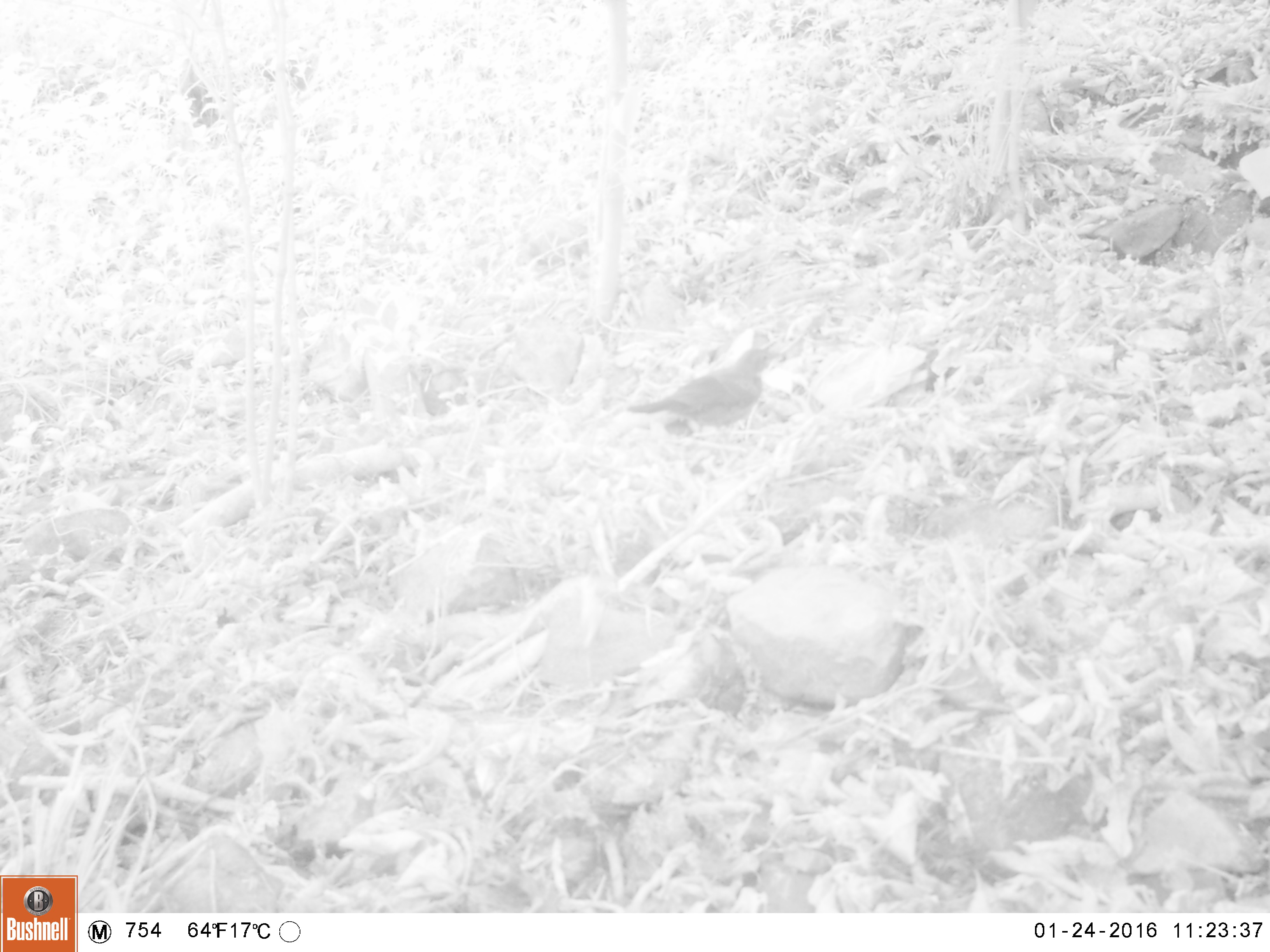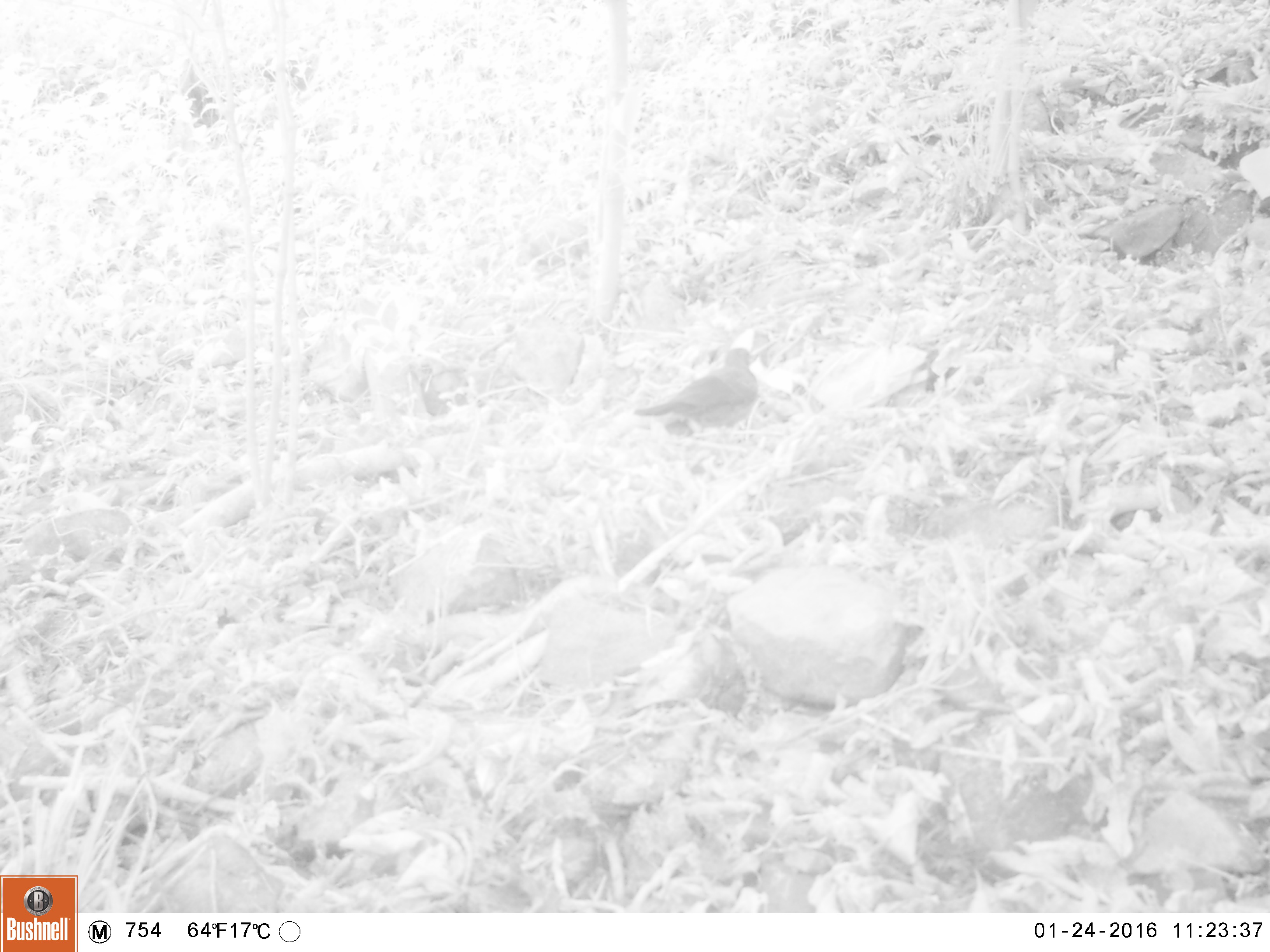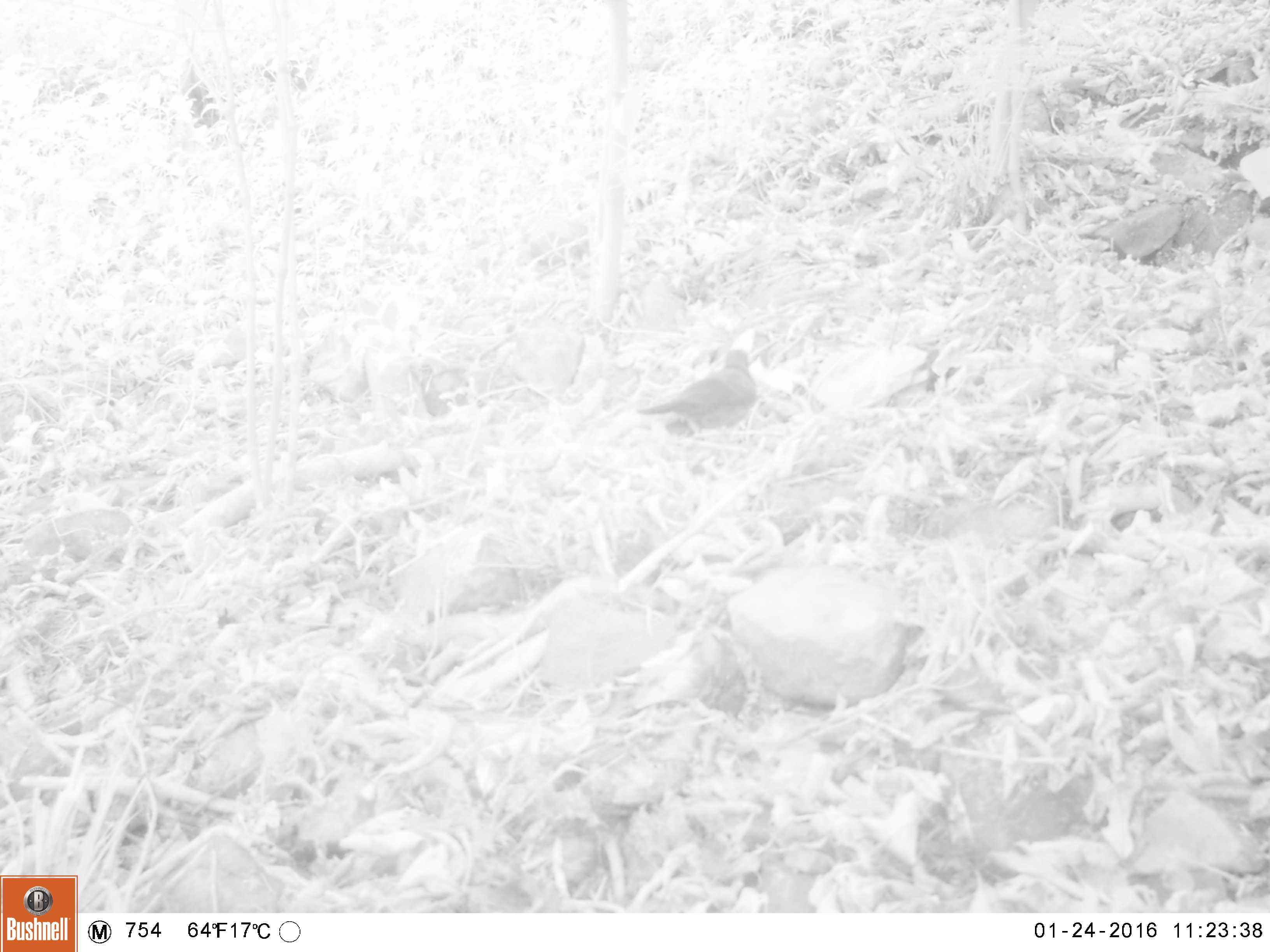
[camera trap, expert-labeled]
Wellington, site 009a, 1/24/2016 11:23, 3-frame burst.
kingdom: Animalia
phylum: Chordata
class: Aves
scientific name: Aves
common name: bird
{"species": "bird (Aves)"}